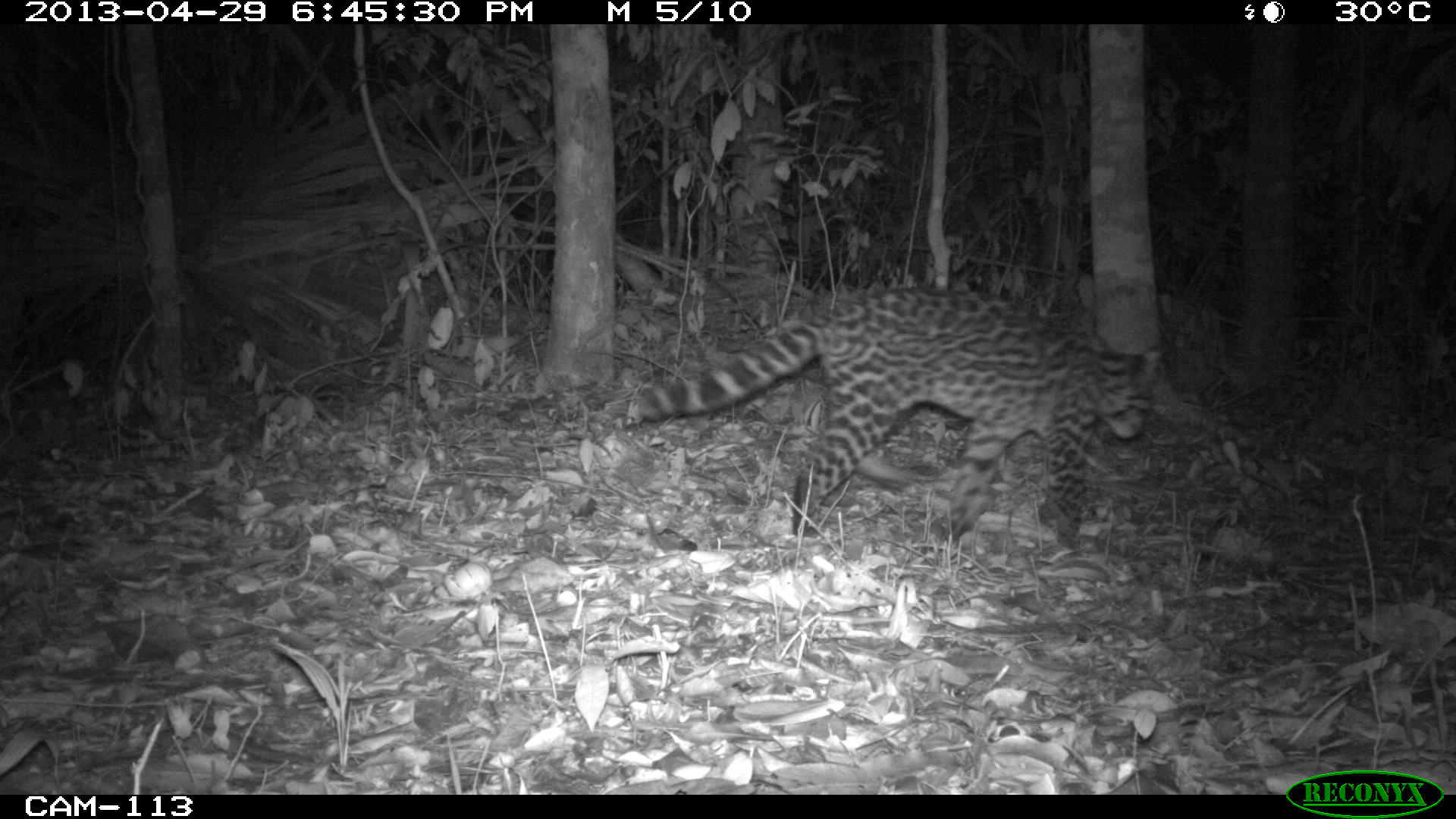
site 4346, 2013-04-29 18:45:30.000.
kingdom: Animalia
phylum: Chordata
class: Mammalia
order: Carnivora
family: Felidae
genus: Leopardus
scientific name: Leopardus wiedii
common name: margay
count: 1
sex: female